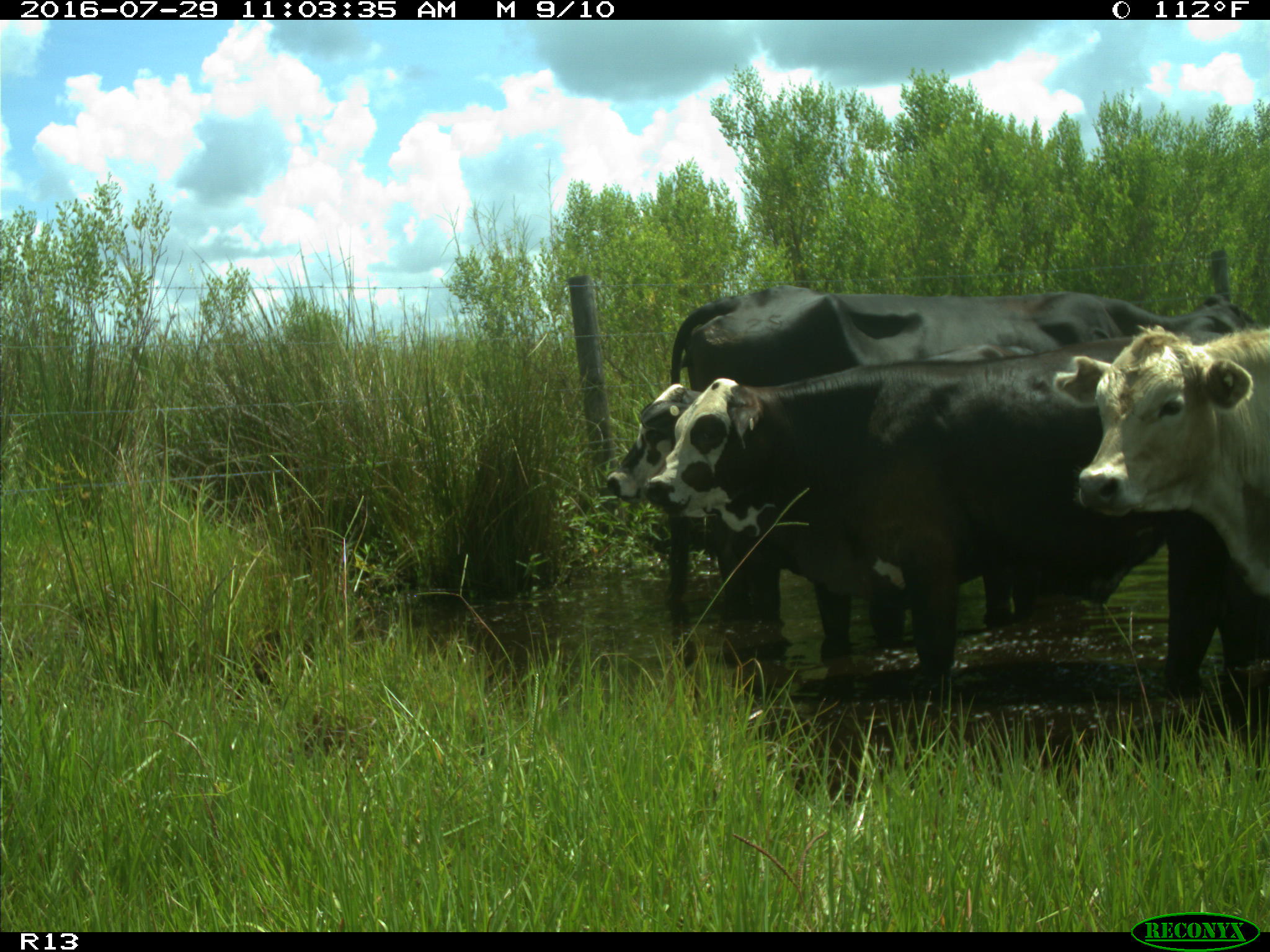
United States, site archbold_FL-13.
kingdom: Animalia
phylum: Chordata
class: Mammalia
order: Artiodactyla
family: Bovidae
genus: Bos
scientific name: Bos taurus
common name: domestic cow